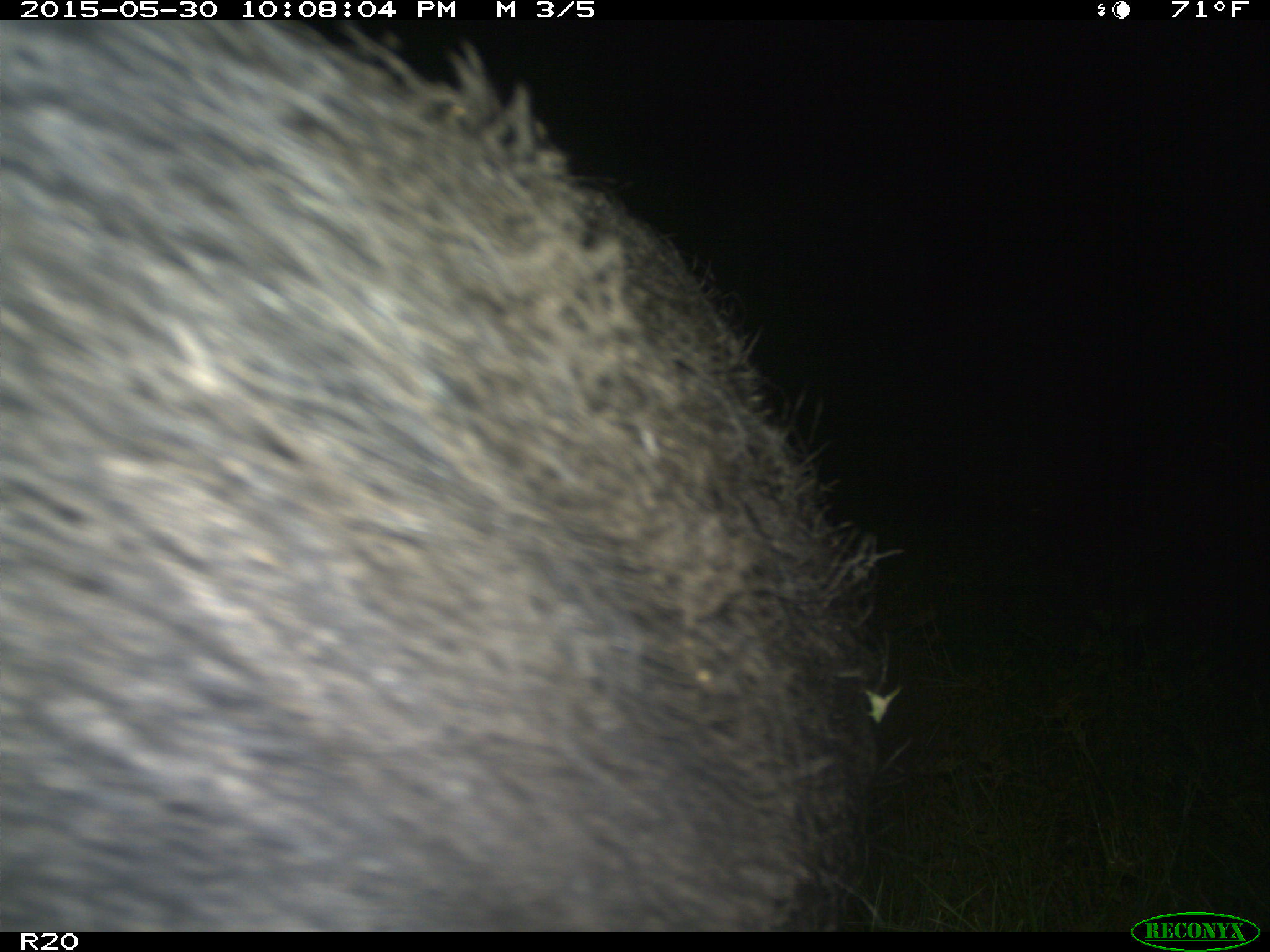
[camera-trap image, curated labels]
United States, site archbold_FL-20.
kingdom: Animalia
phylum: Chordata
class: Mammalia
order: Artiodactyla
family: Suidae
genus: Sus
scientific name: Sus scrofa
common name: wild boar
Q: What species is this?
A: Sus scrofa (wild boar).